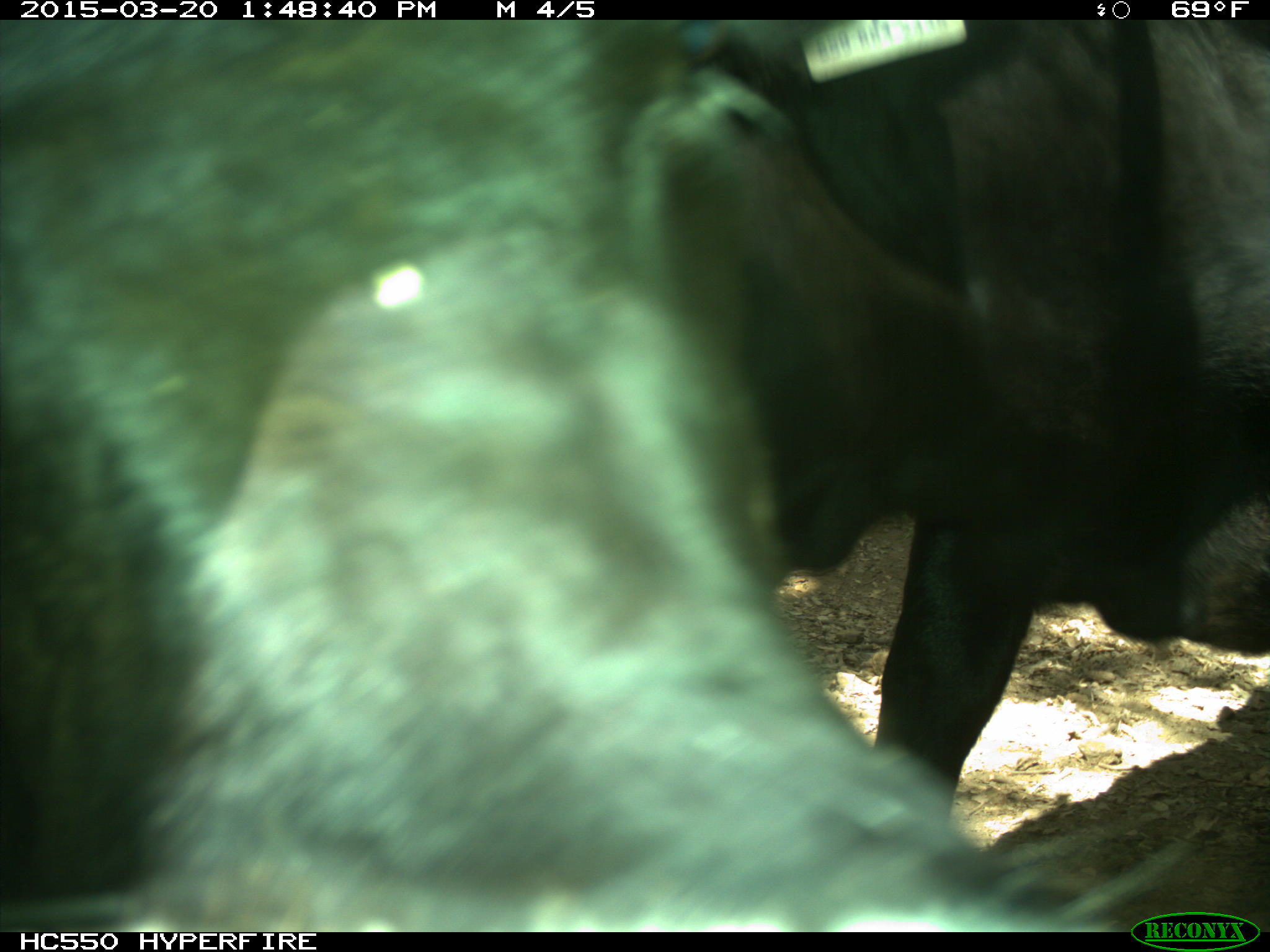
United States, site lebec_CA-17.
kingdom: Animalia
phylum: Chordata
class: Mammalia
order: Artiodactyla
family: Bovidae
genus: Bos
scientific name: Bos taurus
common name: domestic cow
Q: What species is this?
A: Bos taurus (domestic cow).